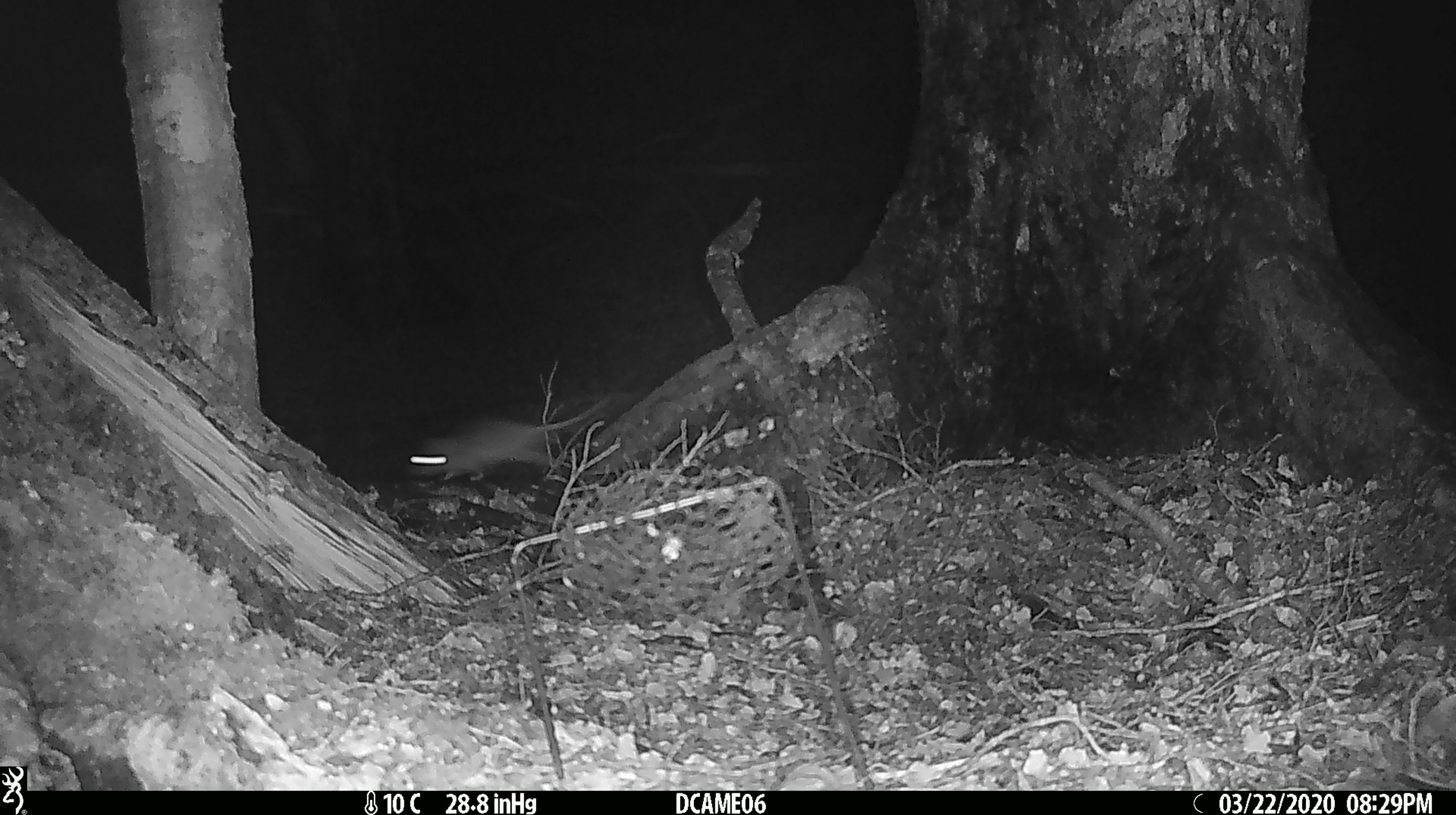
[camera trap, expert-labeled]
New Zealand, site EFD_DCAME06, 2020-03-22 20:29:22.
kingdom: Animalia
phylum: Chordata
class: Mammalia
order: Rodentia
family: Muridae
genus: Rattus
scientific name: Rattus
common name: rat